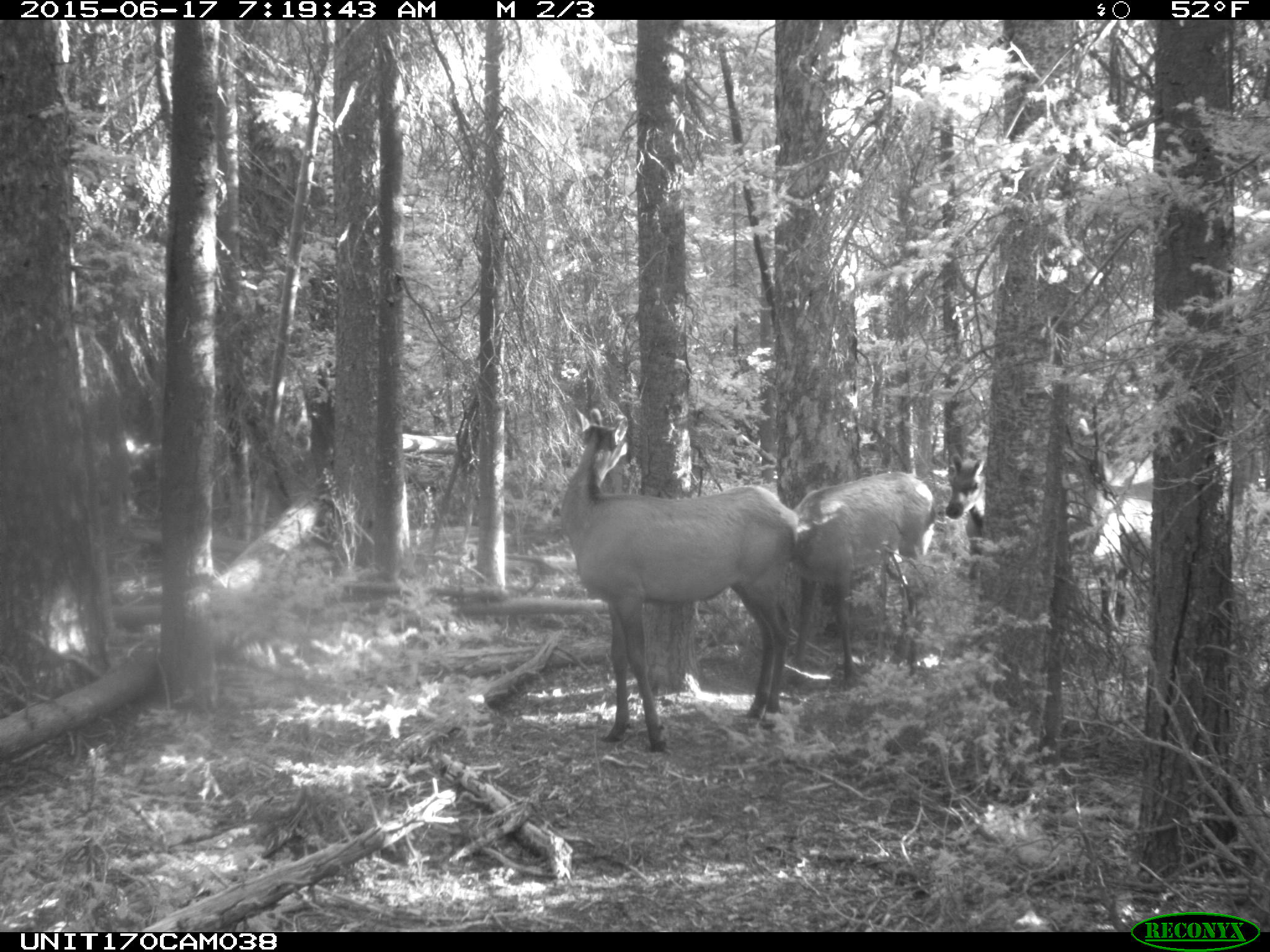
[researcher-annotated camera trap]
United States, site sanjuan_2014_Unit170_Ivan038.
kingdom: Animalia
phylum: Chordata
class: Mammalia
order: Artiodactyla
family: Cervidae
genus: Cervus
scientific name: Cervus elaphus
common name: red deer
Cervus elaphus (red deer).